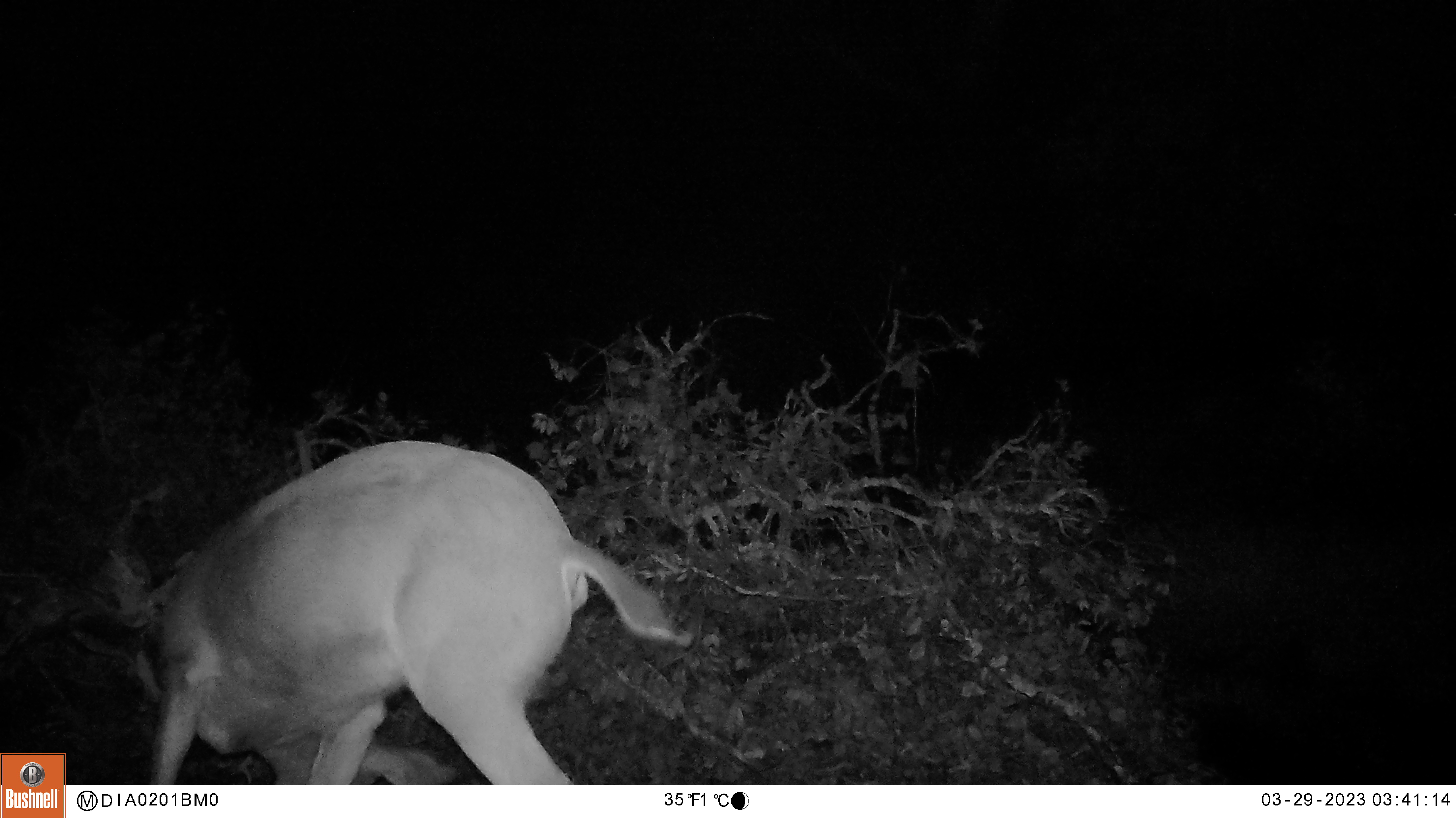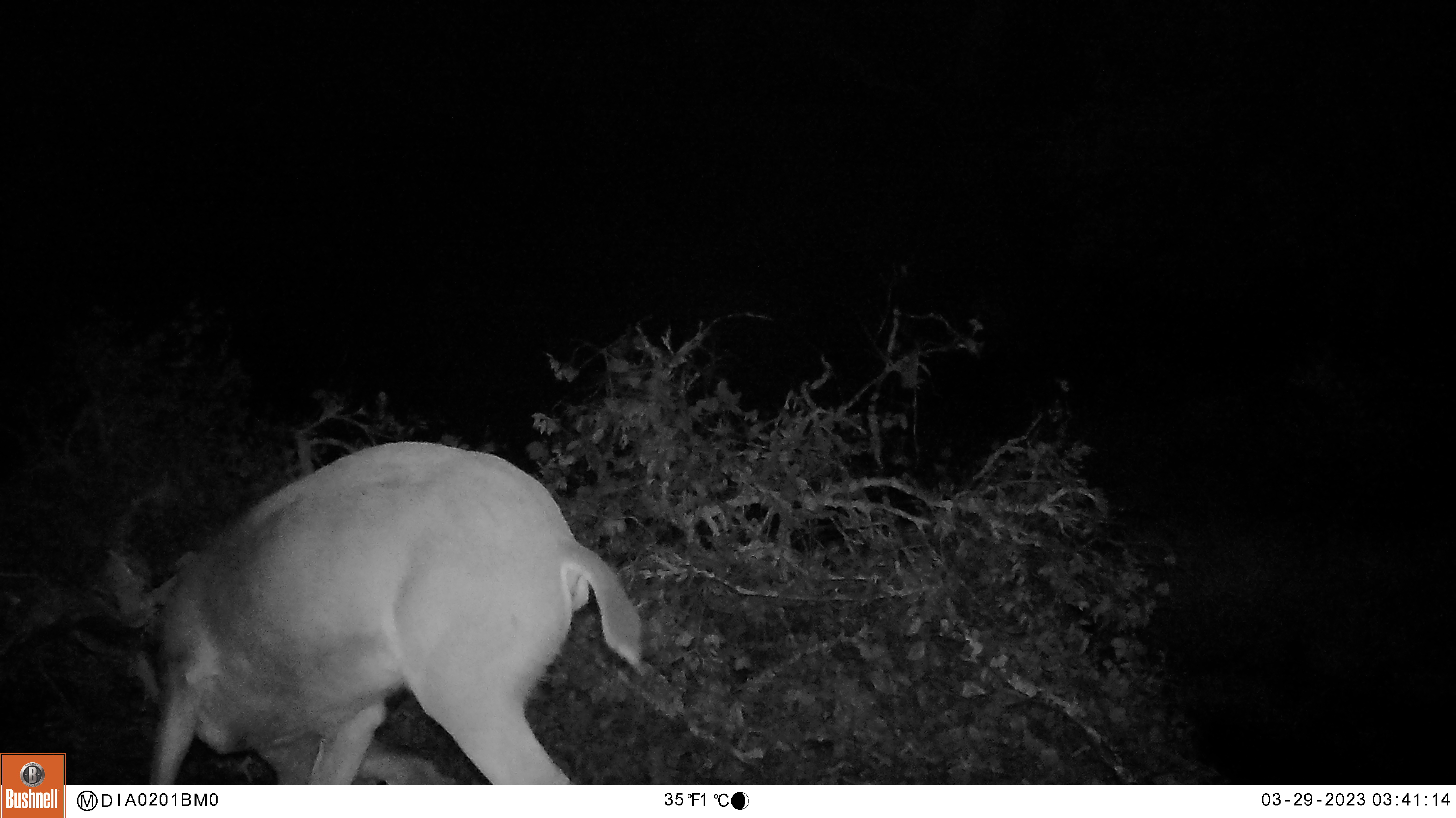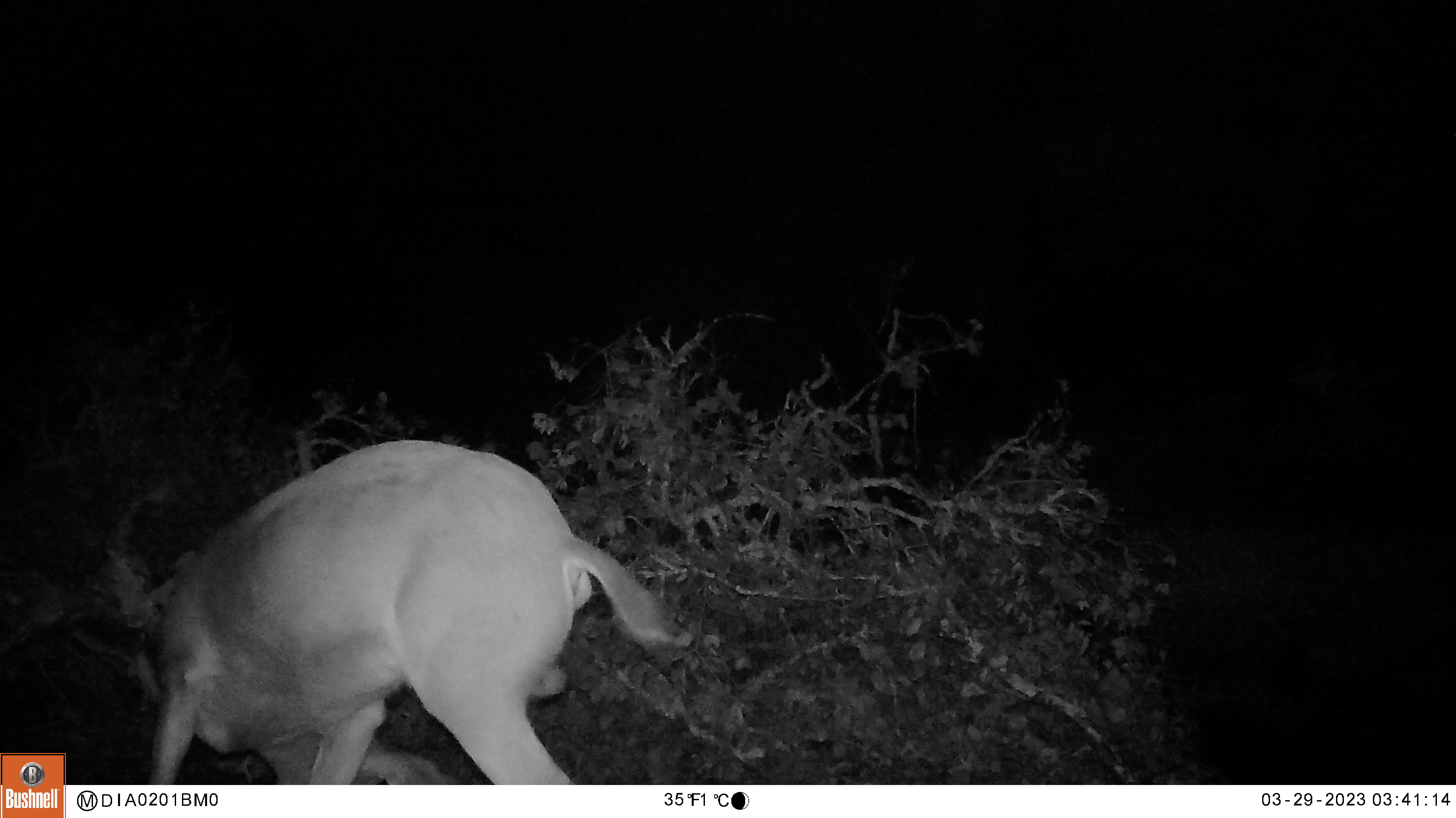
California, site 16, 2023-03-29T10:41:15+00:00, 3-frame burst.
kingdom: Animalia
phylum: Chordata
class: Mammalia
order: Artiodactyla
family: Cervidae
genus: Odocoileus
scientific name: Odocoileus hemionus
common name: mule deer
Mule deer (Odocoileus hemionus).